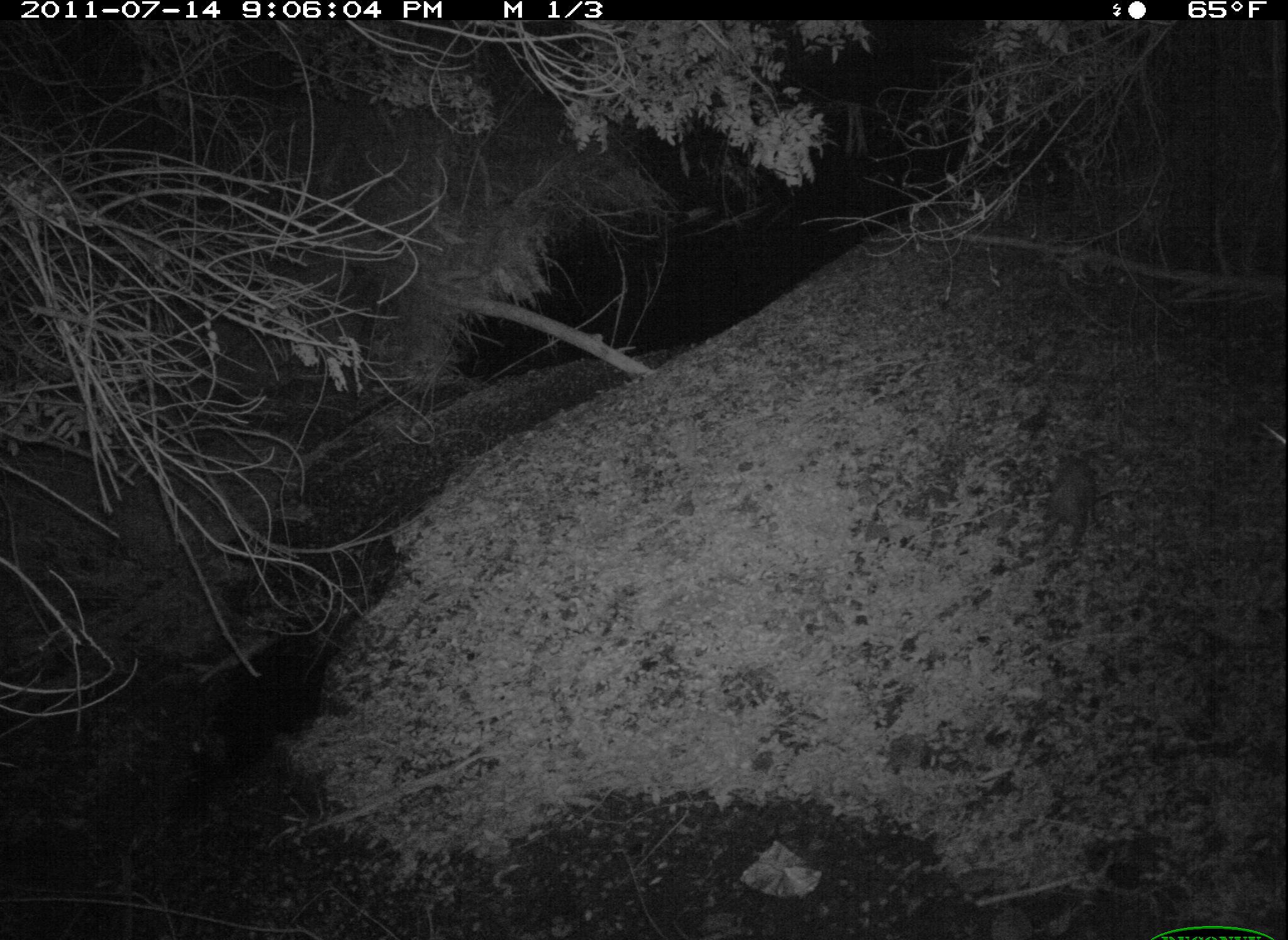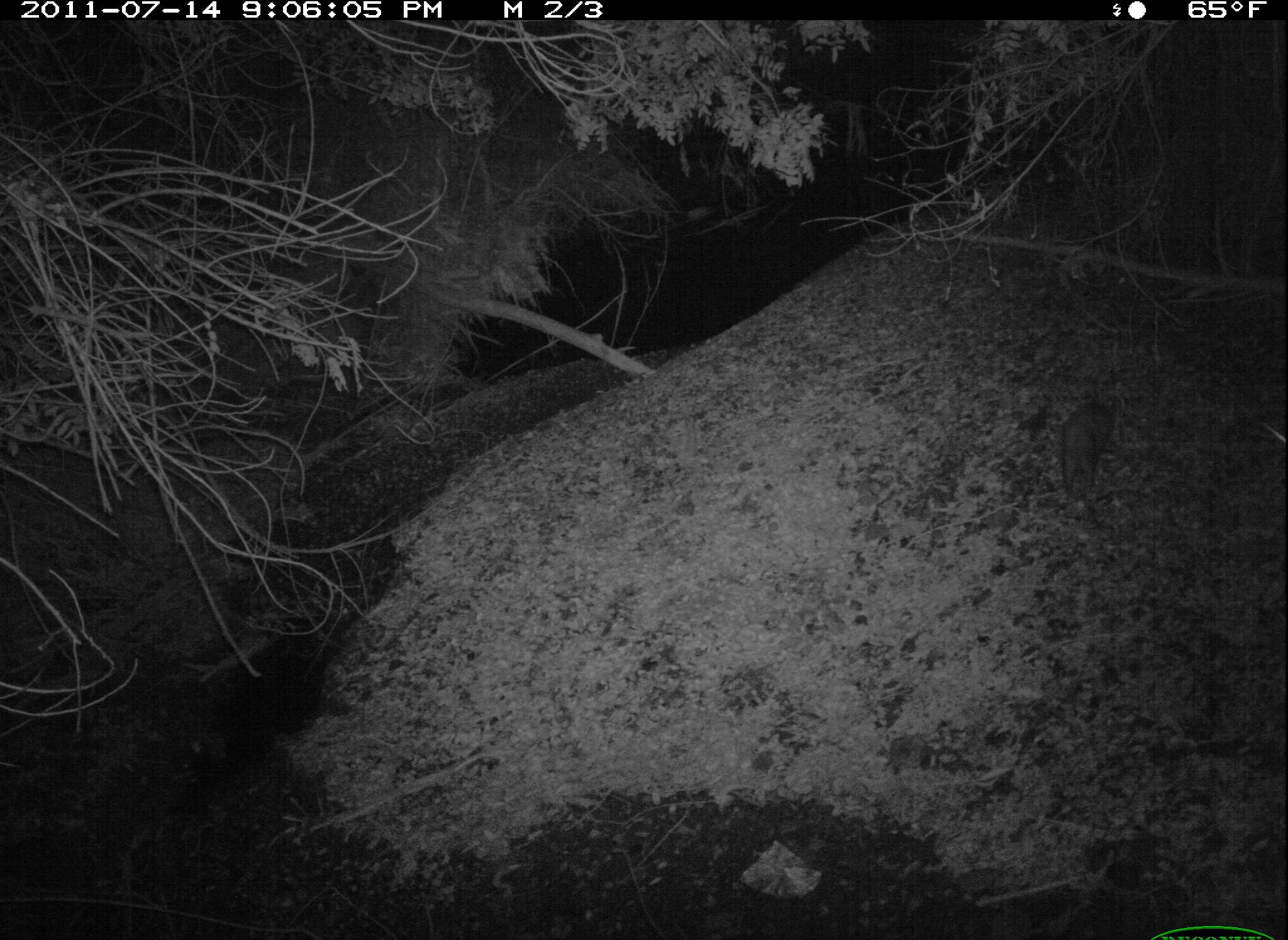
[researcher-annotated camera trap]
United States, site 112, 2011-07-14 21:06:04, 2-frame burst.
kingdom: Animalia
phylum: Chordata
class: Mammalia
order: Didelphimorphia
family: Didelphidae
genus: Didelphis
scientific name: Didelphis virginiana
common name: virginia opossum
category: opossum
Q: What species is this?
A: Opossum (virginia opossum) (Didelphis virginiana).